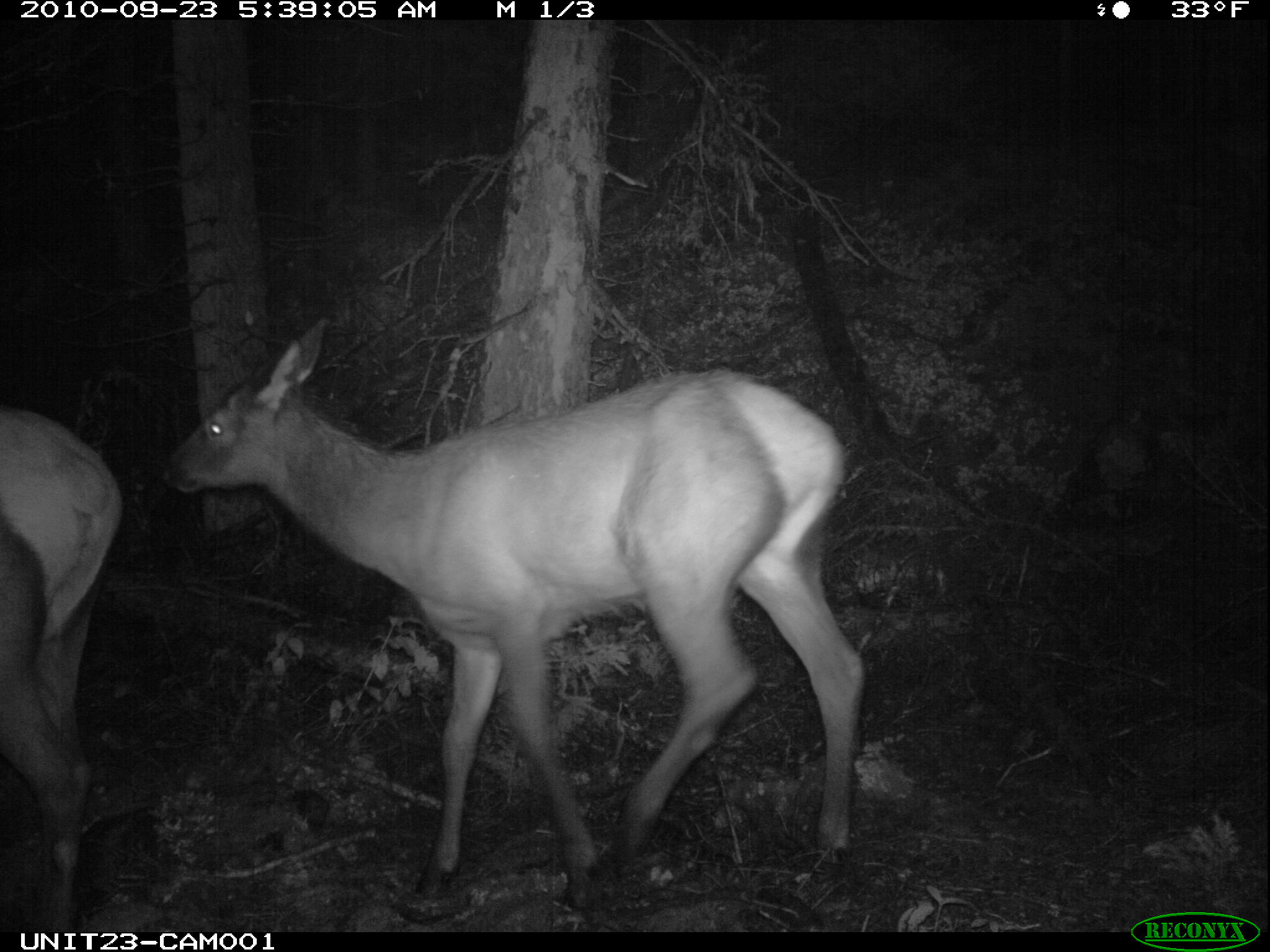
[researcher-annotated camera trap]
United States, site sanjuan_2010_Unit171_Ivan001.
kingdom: Animalia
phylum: Chordata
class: Mammalia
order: Artiodactyla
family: Cervidae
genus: Cervus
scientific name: Cervus elaphus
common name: red deer